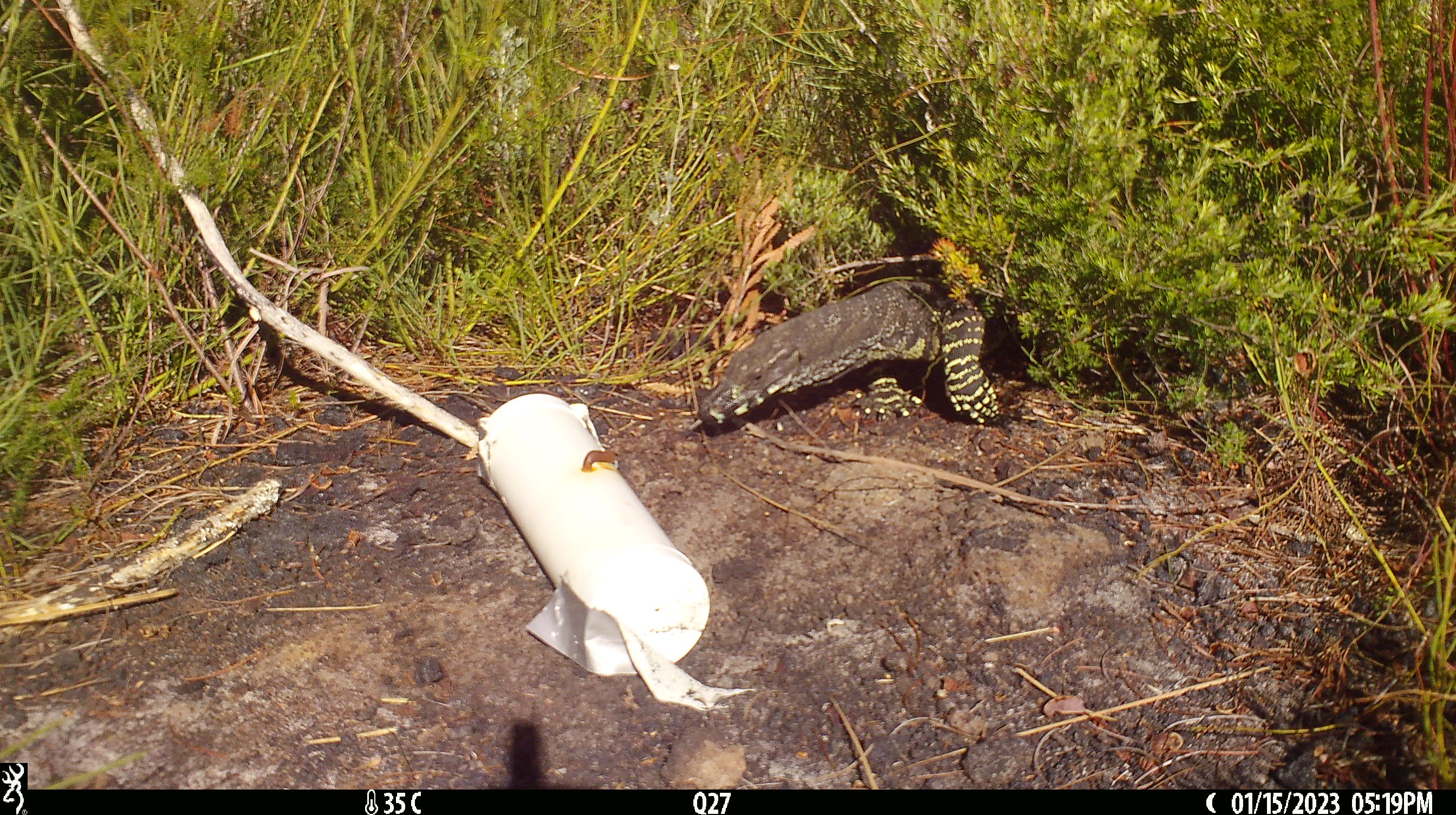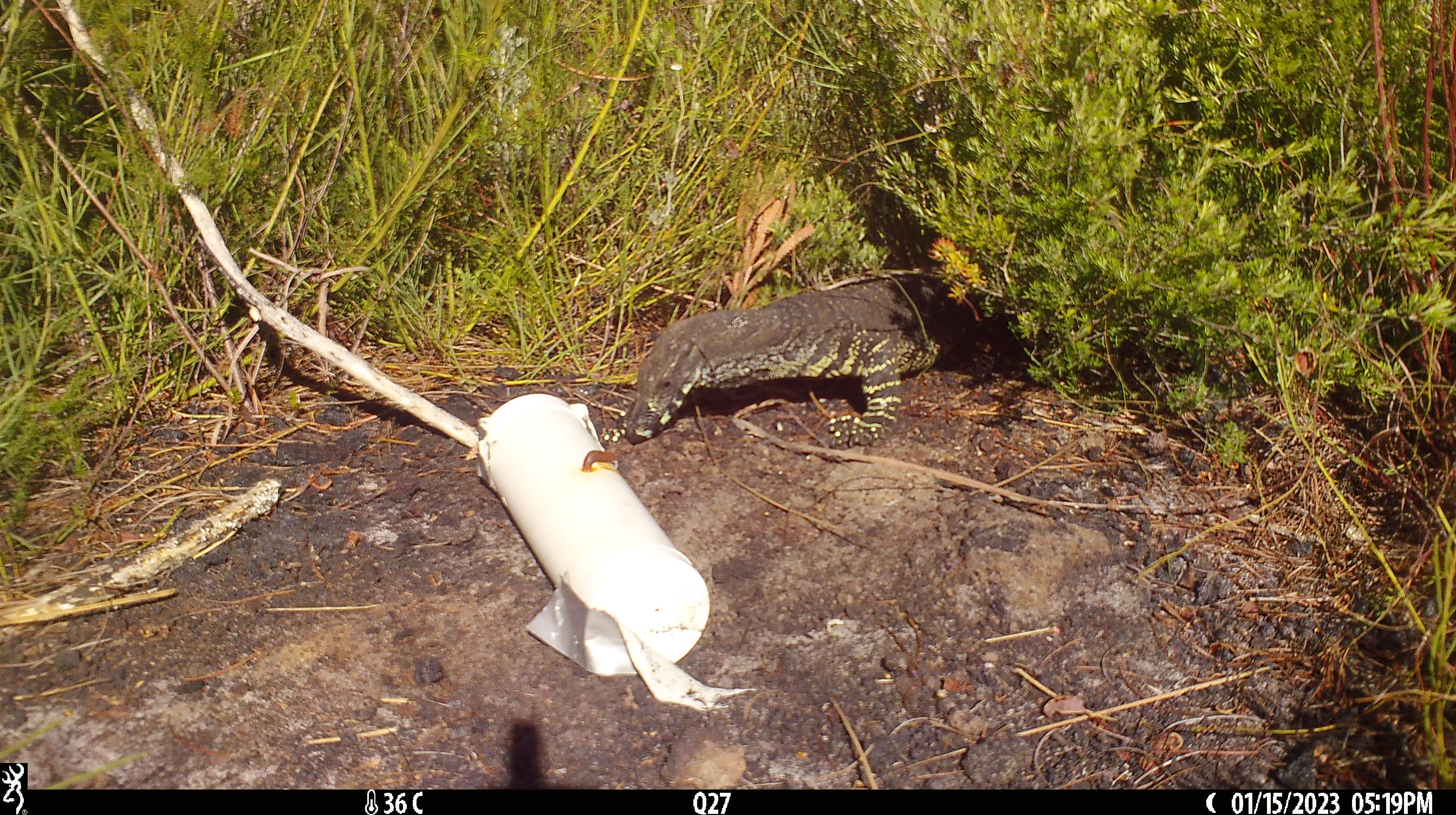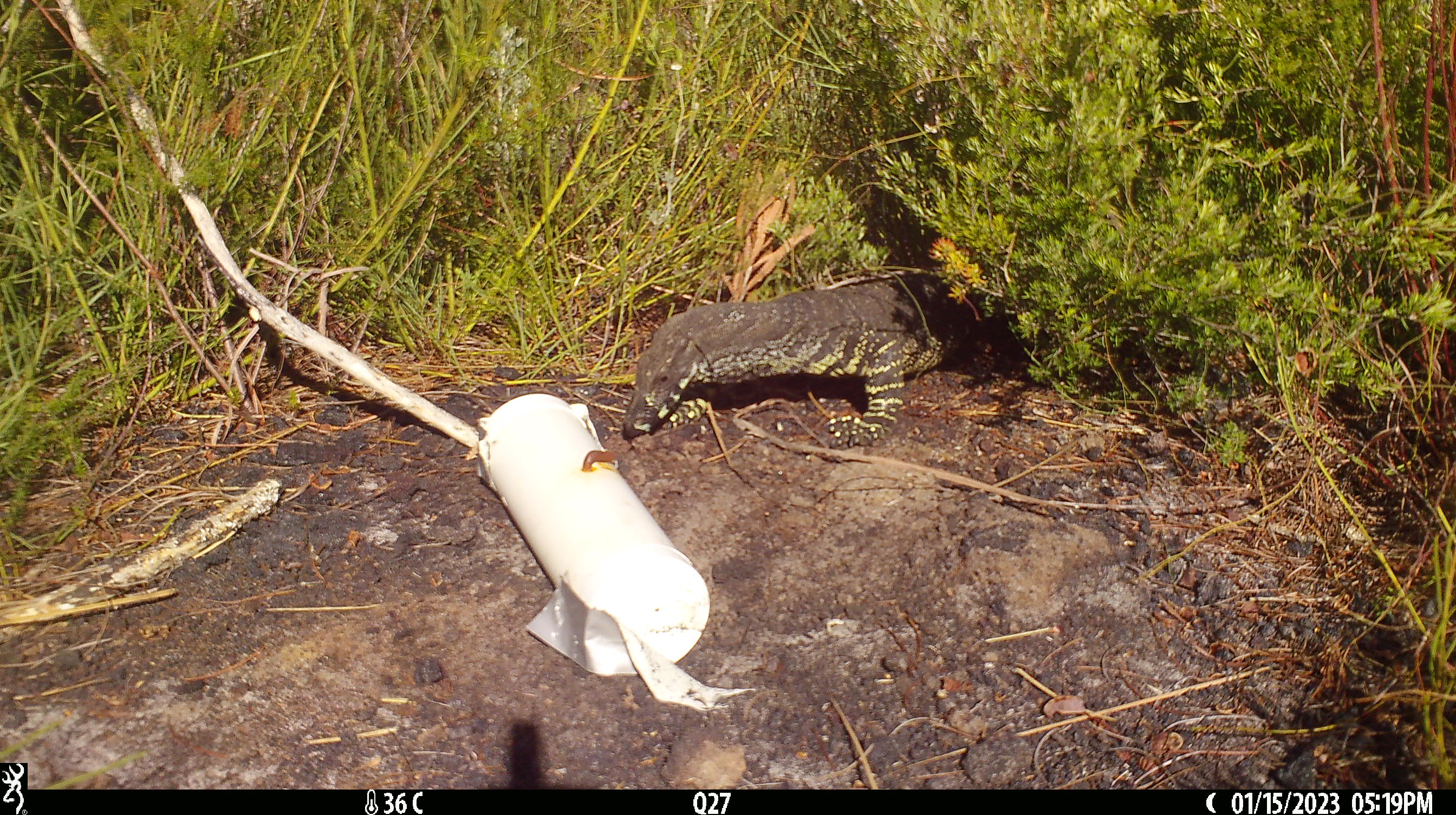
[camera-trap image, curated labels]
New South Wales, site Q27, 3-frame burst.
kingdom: Animalia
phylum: Chordata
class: Reptilia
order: Squamata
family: Varanidae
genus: Varanus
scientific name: Varanus varius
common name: lace monitor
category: goanna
Goanna (lace monitor) (Varanus varius).